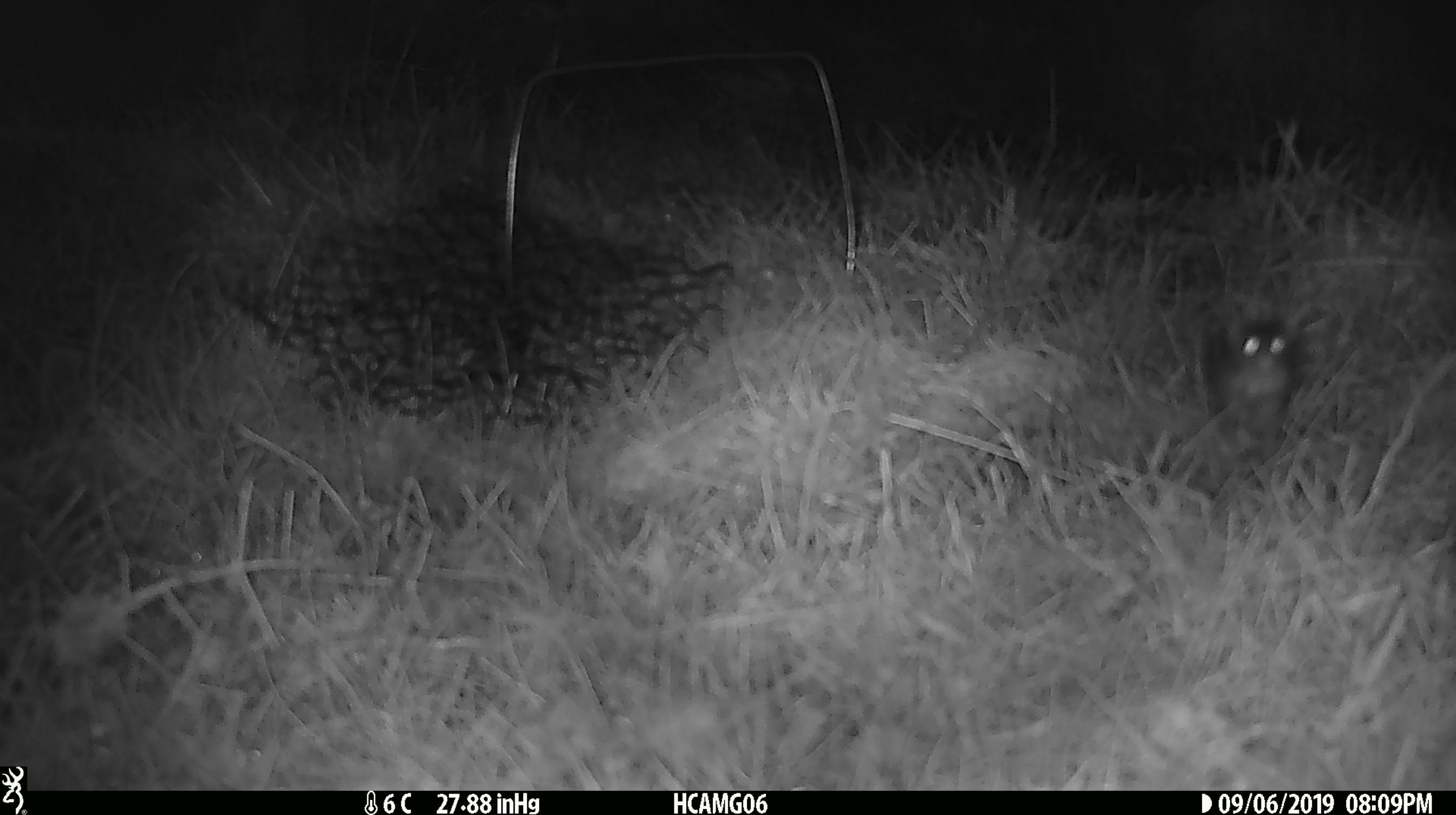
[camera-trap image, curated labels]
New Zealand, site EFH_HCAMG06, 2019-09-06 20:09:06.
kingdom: Animalia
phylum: Chordata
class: Mammalia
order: Rodentia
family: Muridae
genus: Mus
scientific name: Mus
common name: mouse